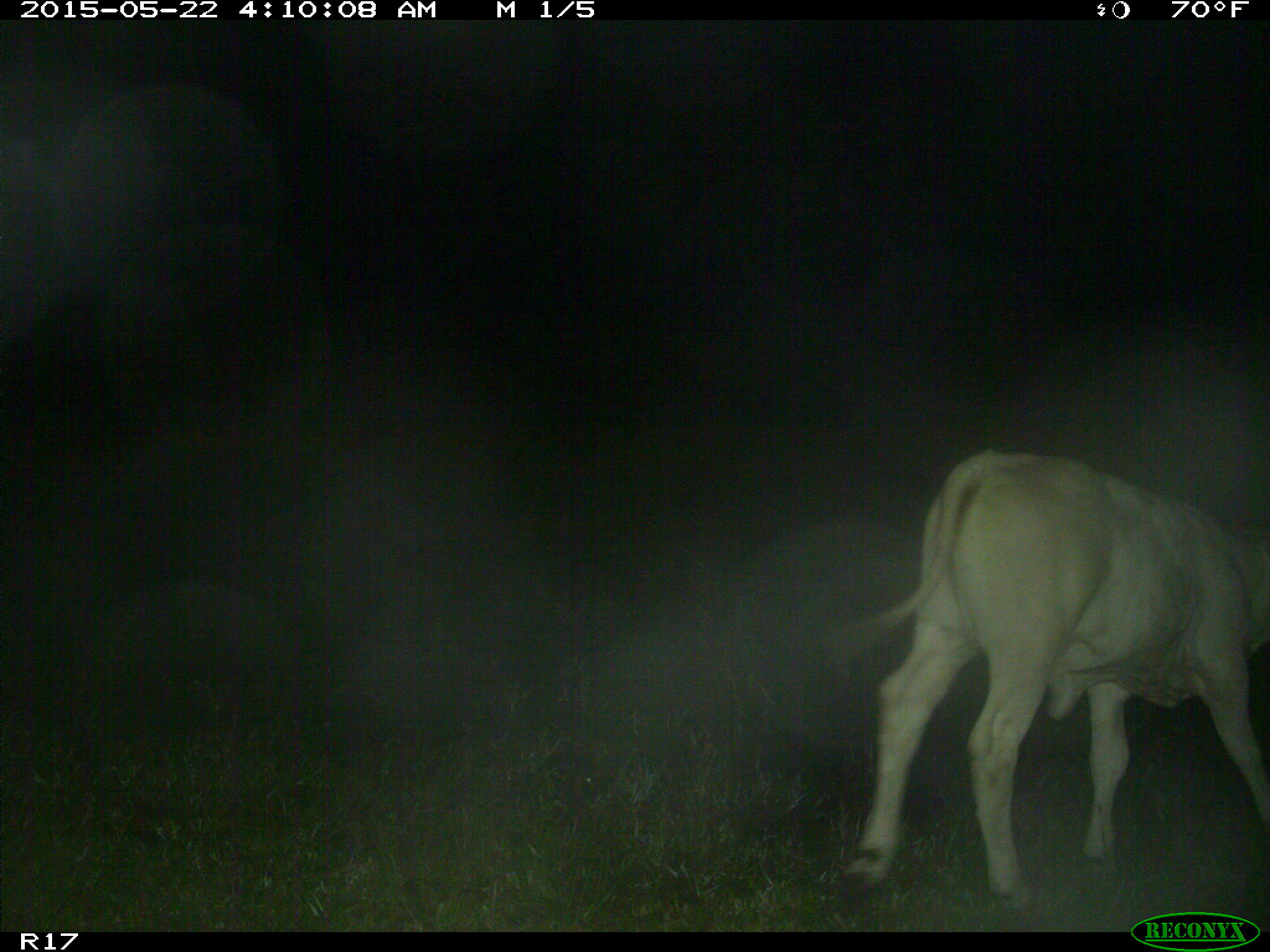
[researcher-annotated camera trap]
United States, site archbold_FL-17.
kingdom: Animalia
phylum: Chordata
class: Mammalia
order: Artiodactyla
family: Bovidae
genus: Bos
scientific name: Bos taurus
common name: domestic cow